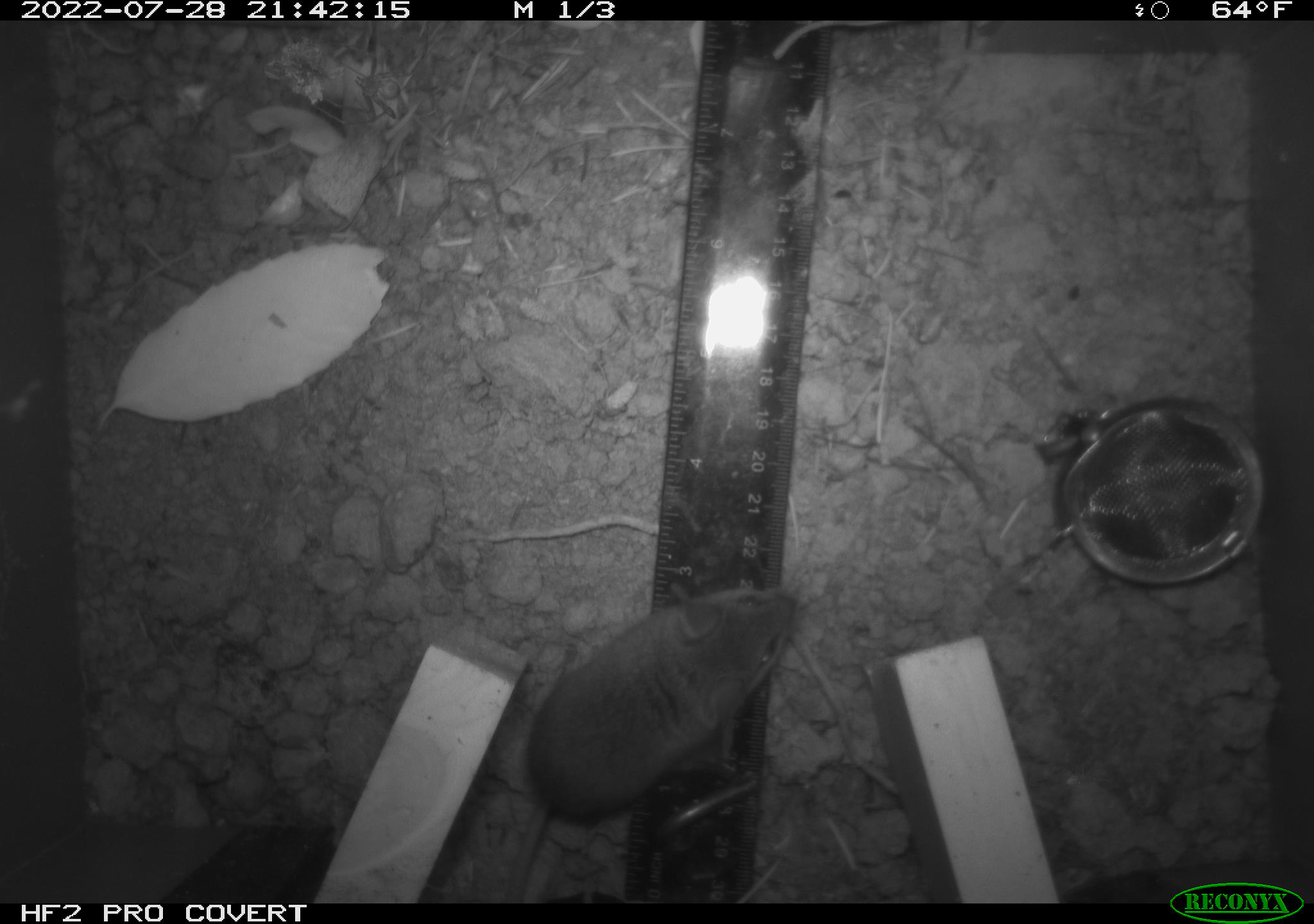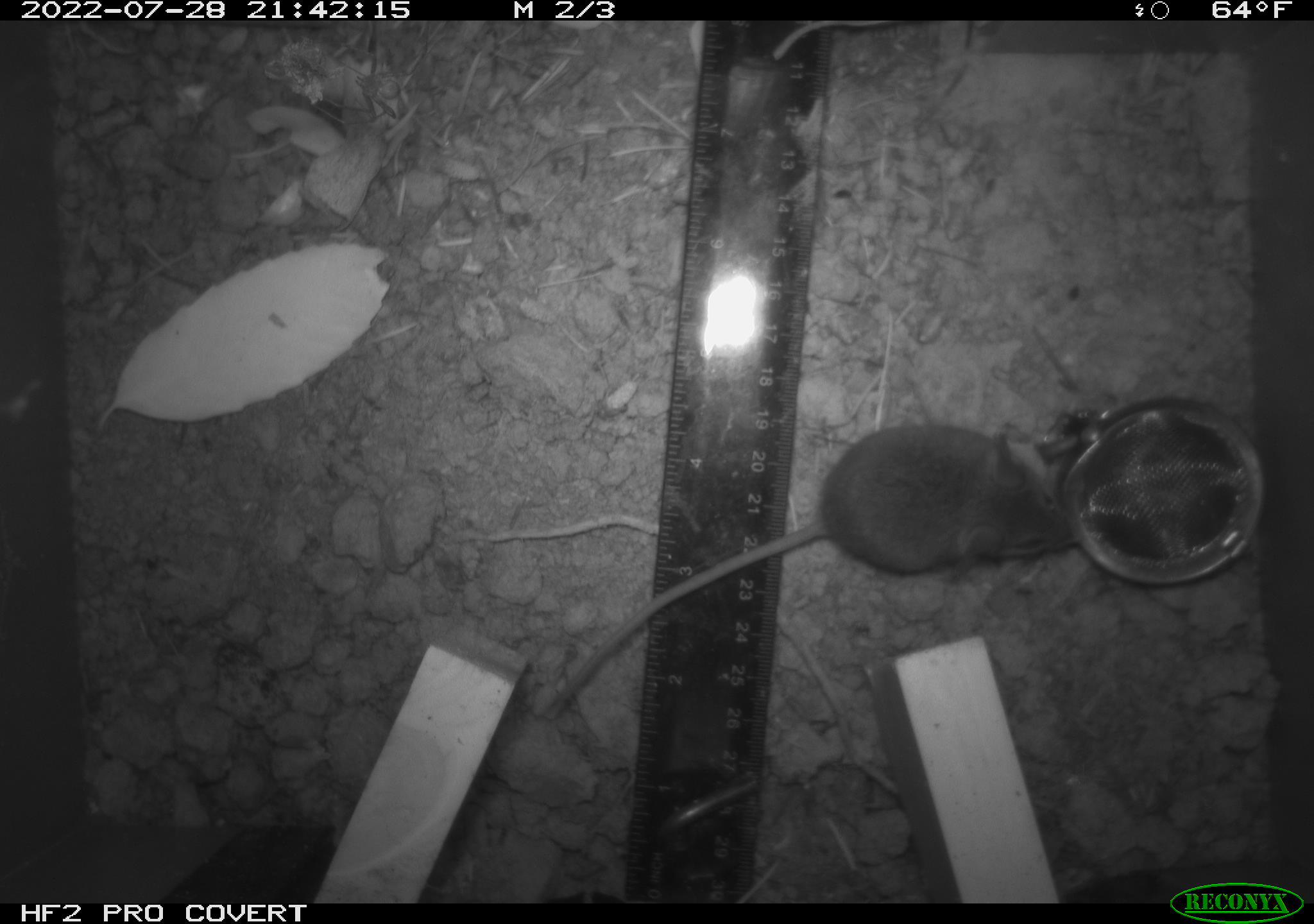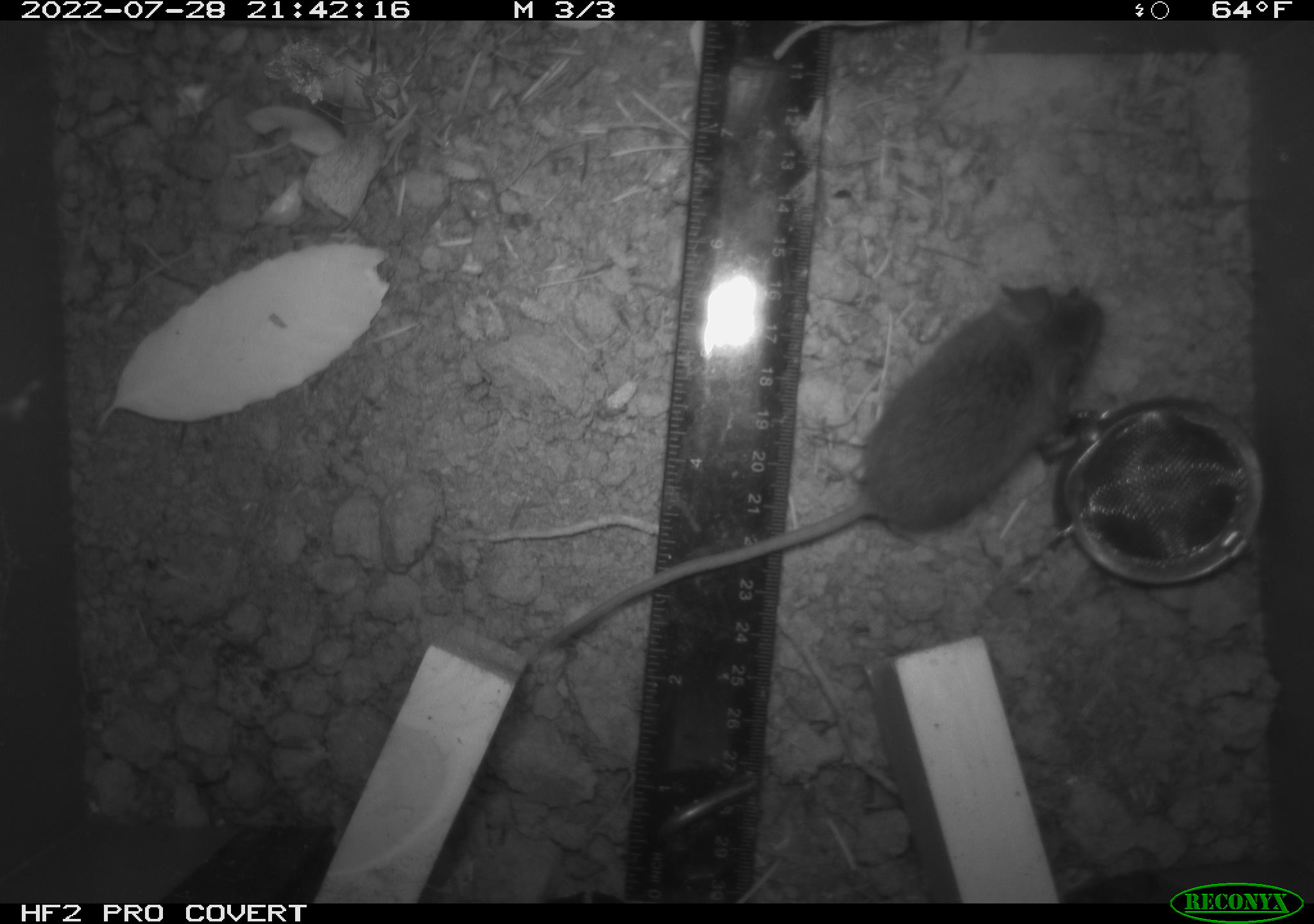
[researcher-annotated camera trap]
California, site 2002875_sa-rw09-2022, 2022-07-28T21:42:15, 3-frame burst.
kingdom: Animalia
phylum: Chordata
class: Mammalia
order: Rodentia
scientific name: Rodentia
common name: rodent